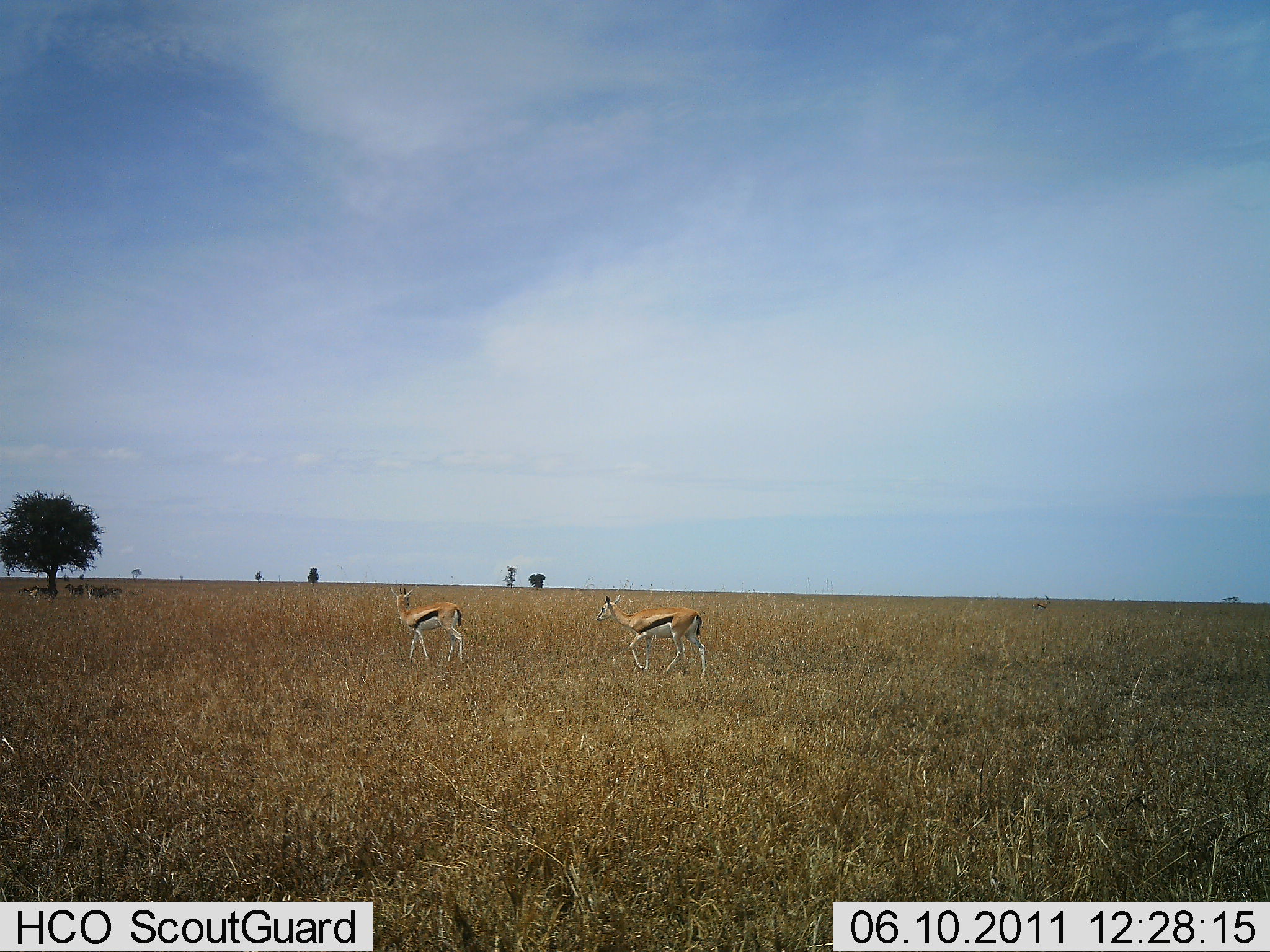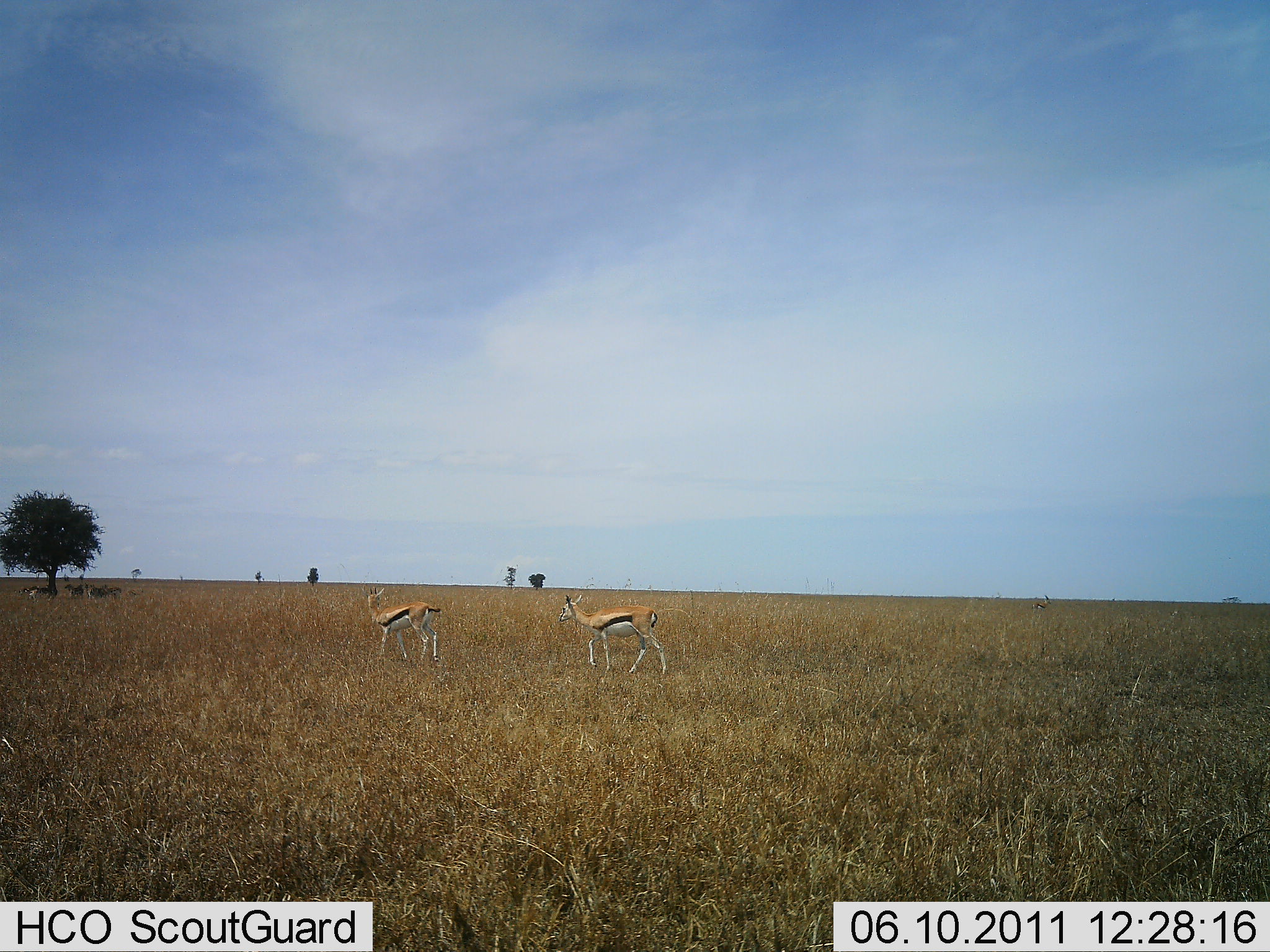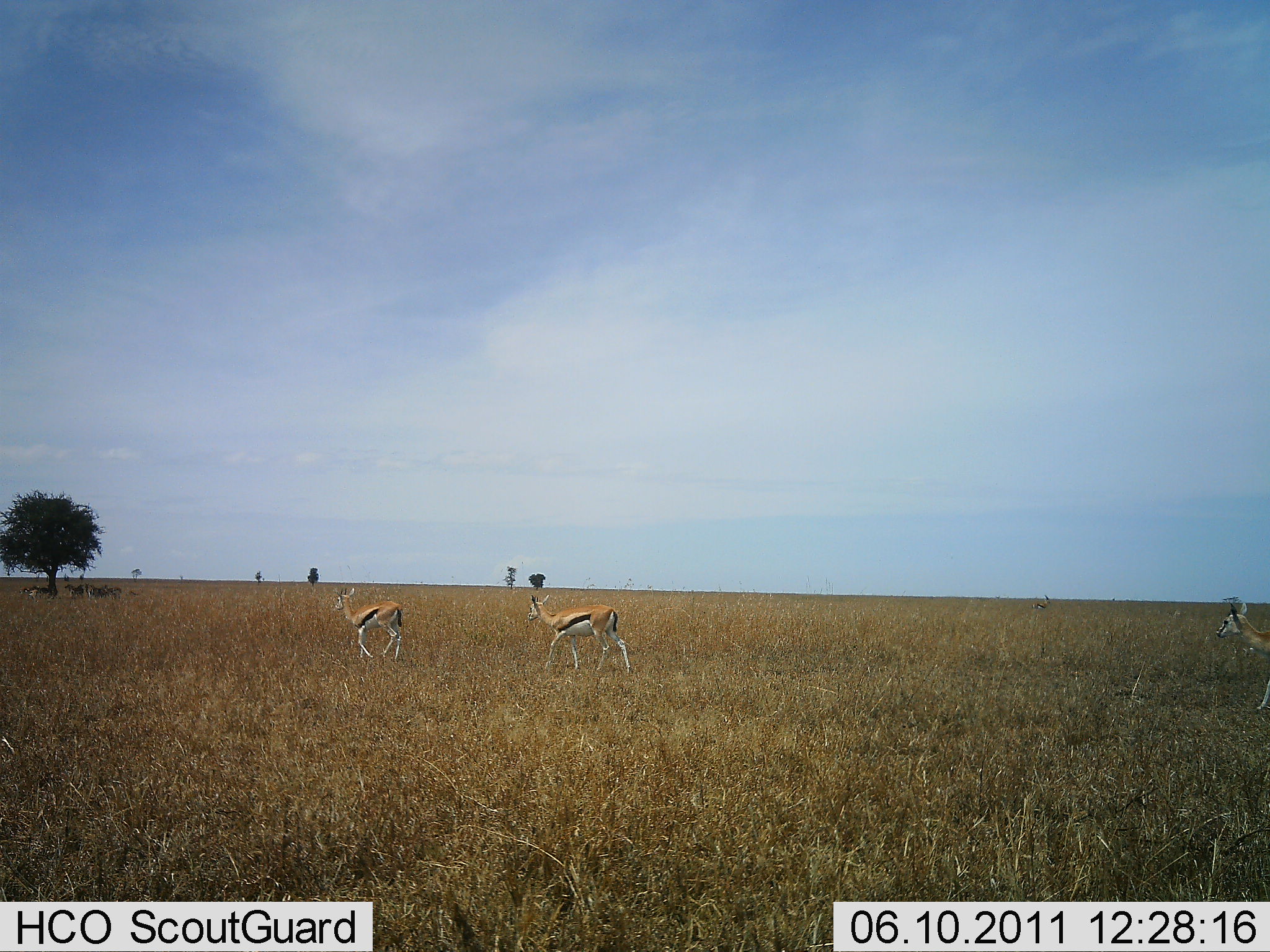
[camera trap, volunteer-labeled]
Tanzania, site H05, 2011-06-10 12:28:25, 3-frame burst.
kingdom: Animalia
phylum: Chordata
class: Mammalia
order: Artiodactyla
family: Bovidae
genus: Eudorcas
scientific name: Eudorcas thomsonii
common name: thomson's gazelle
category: gazellethomsons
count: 3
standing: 0%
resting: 0%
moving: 100%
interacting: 0%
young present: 0%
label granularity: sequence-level